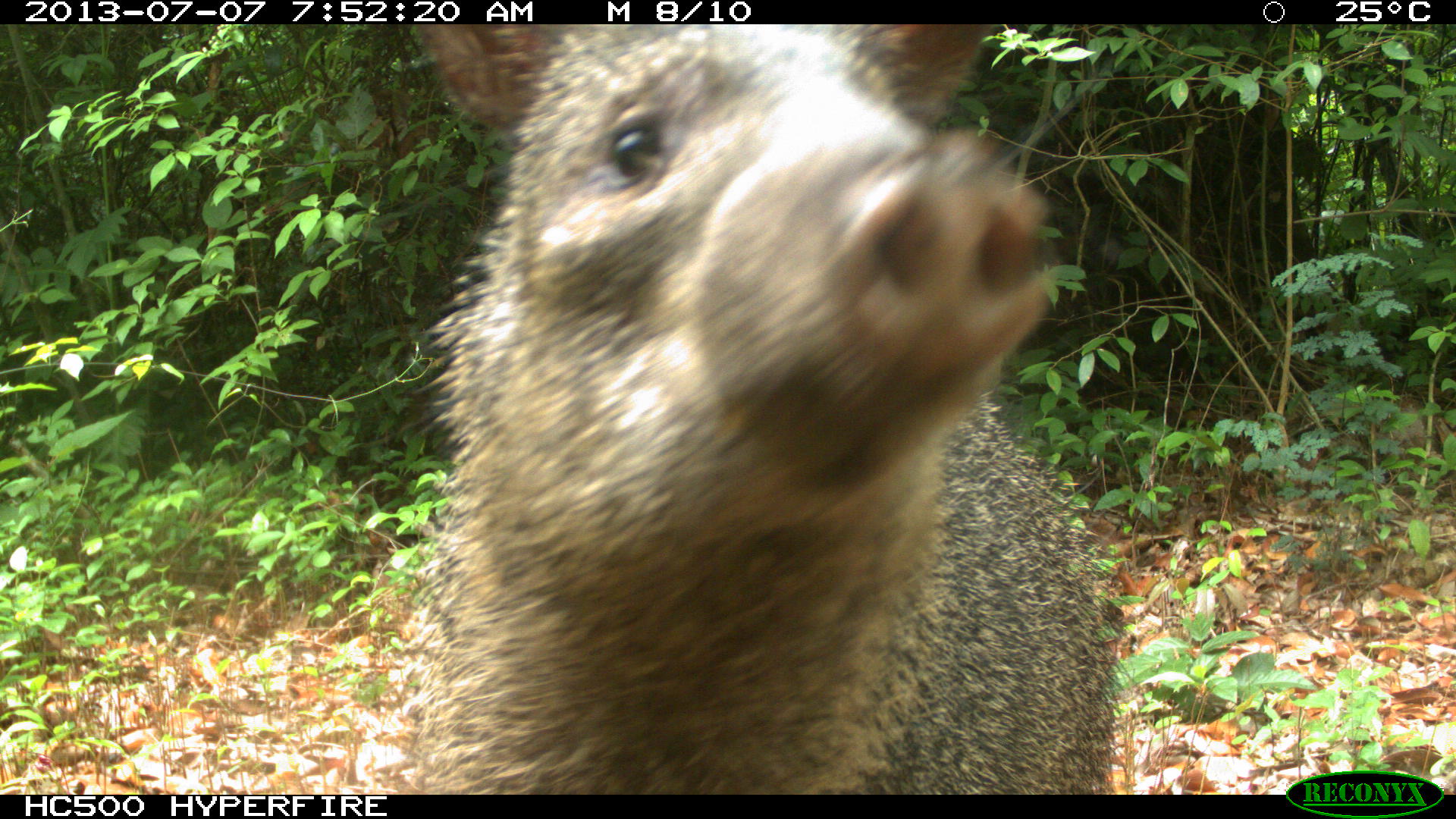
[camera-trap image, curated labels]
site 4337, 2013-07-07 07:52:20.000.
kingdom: Animalia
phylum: Chordata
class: Mammalia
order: Artiodactyla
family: Tayassuidae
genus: Pecari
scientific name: Pecari tajacu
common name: collared peccary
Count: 1.